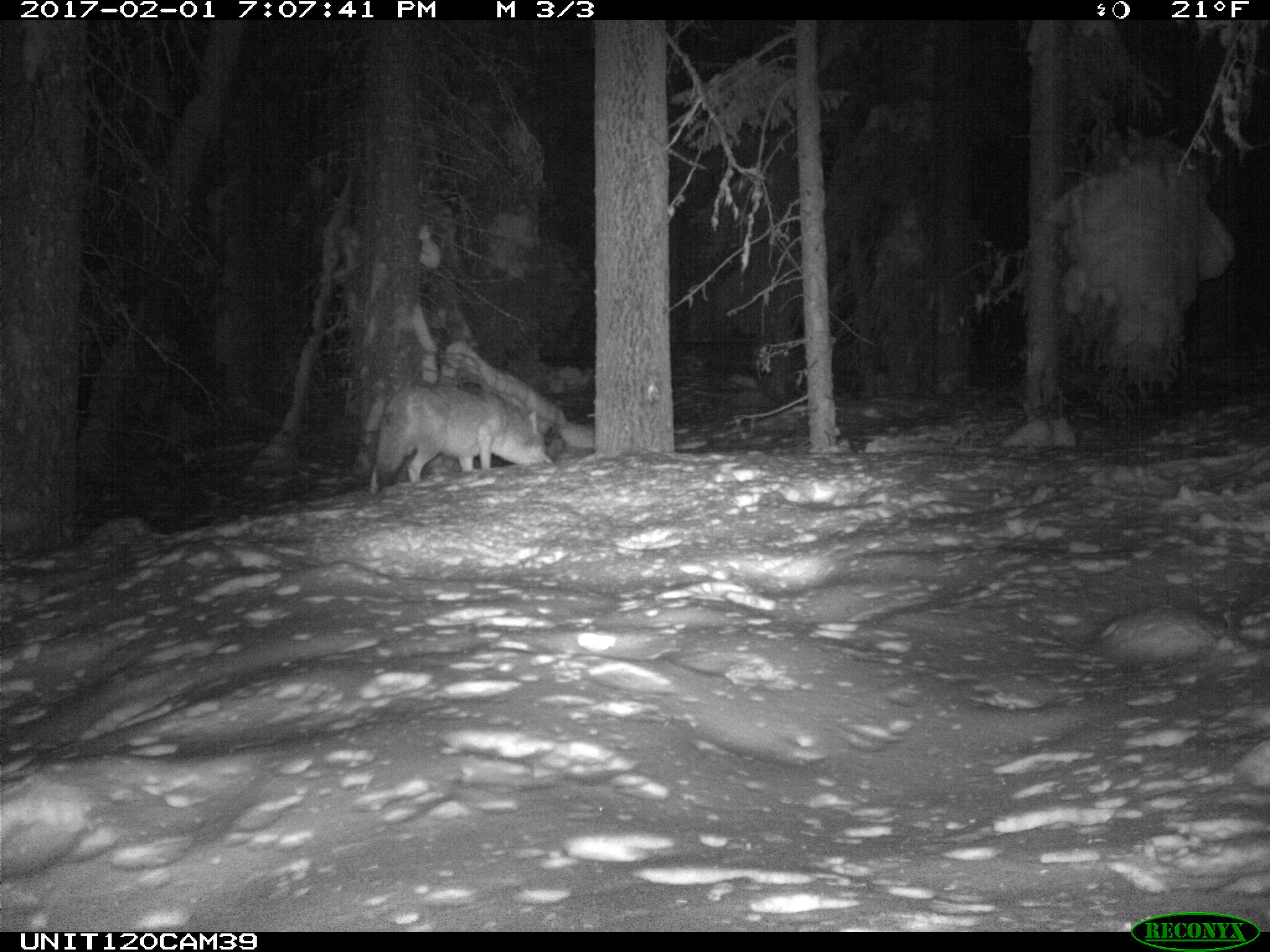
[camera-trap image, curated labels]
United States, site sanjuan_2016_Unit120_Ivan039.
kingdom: Animalia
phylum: Chordata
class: Mammalia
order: Carnivora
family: Canidae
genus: Canis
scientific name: Canis latrans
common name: coyote